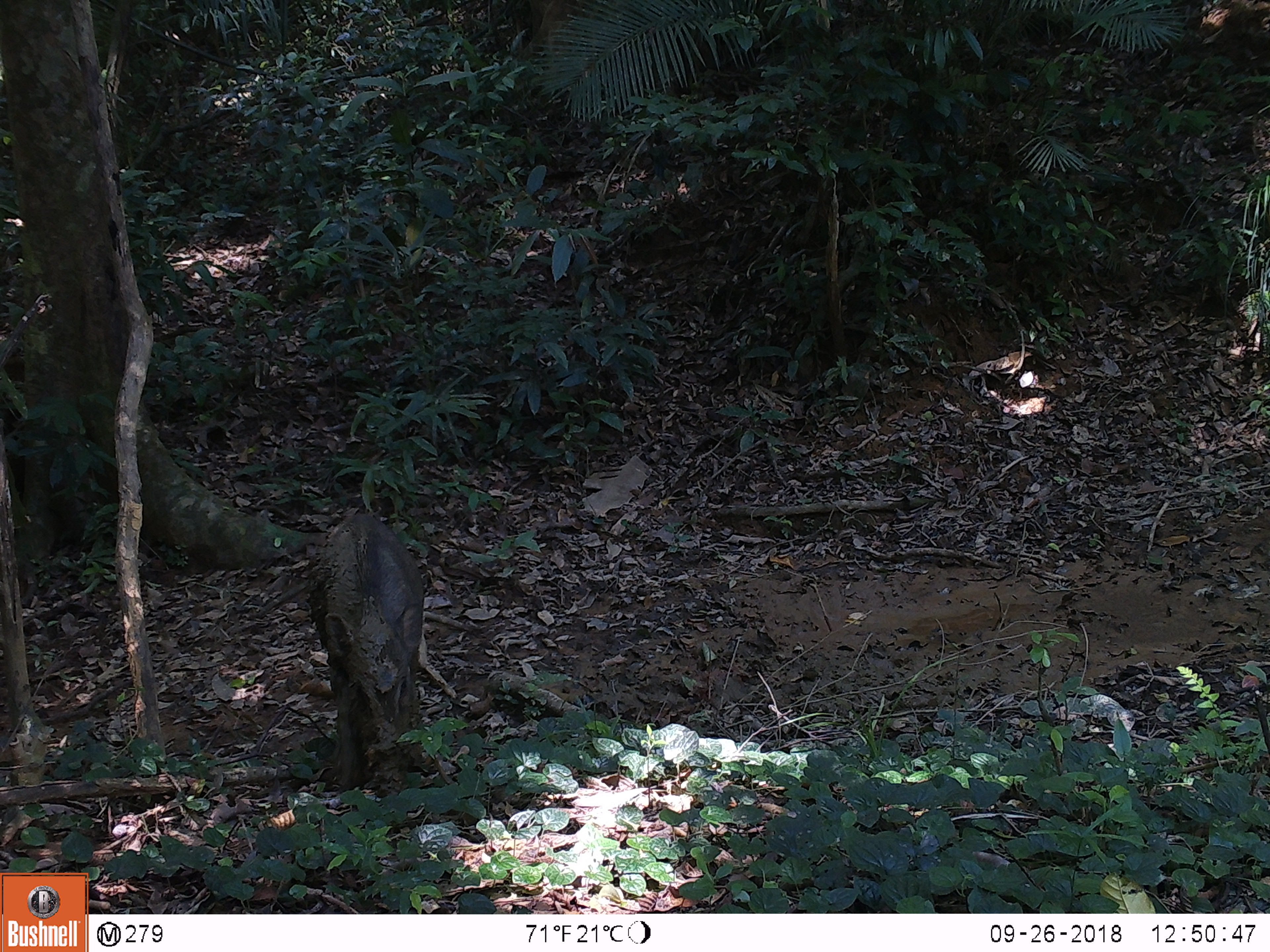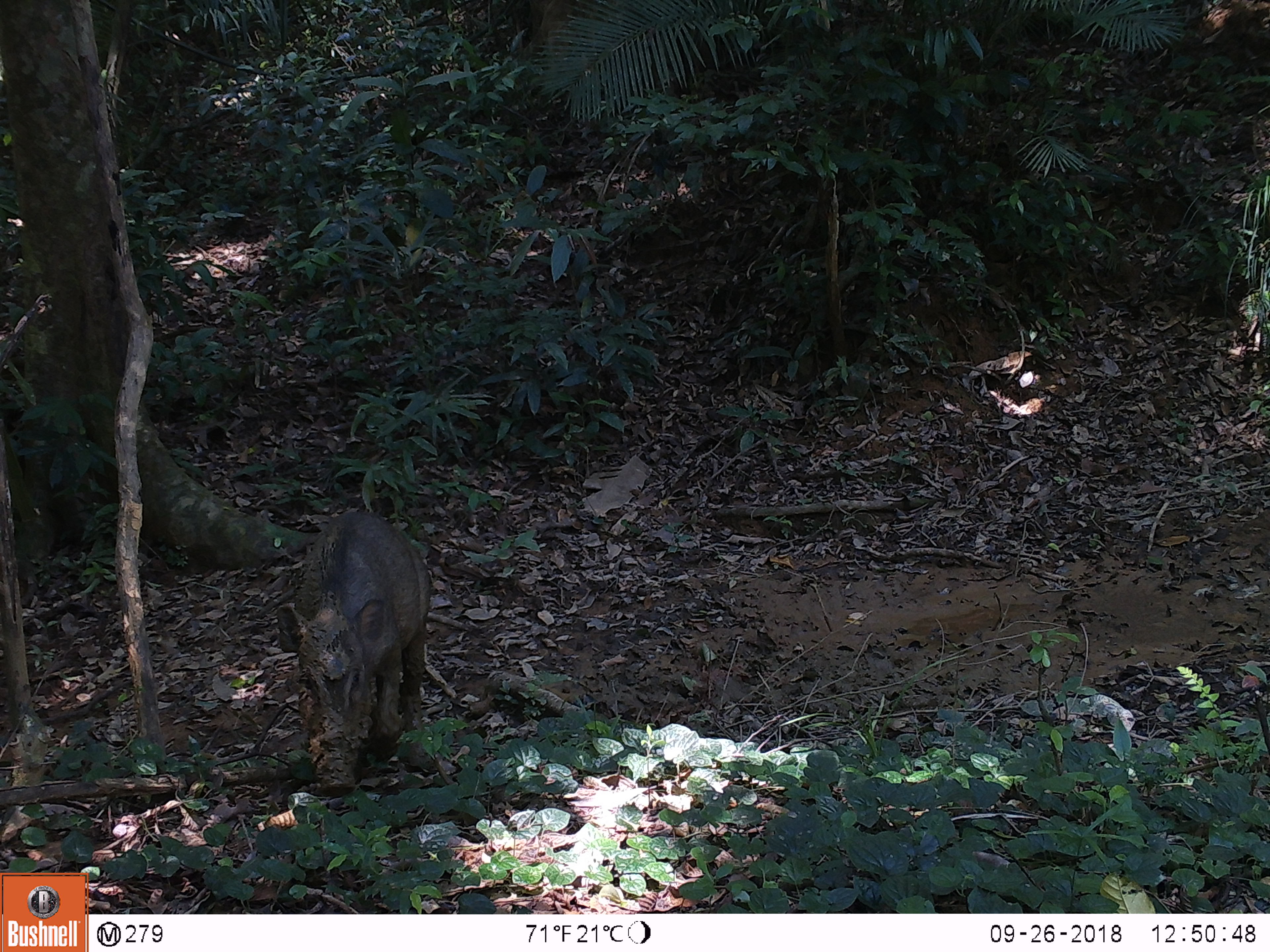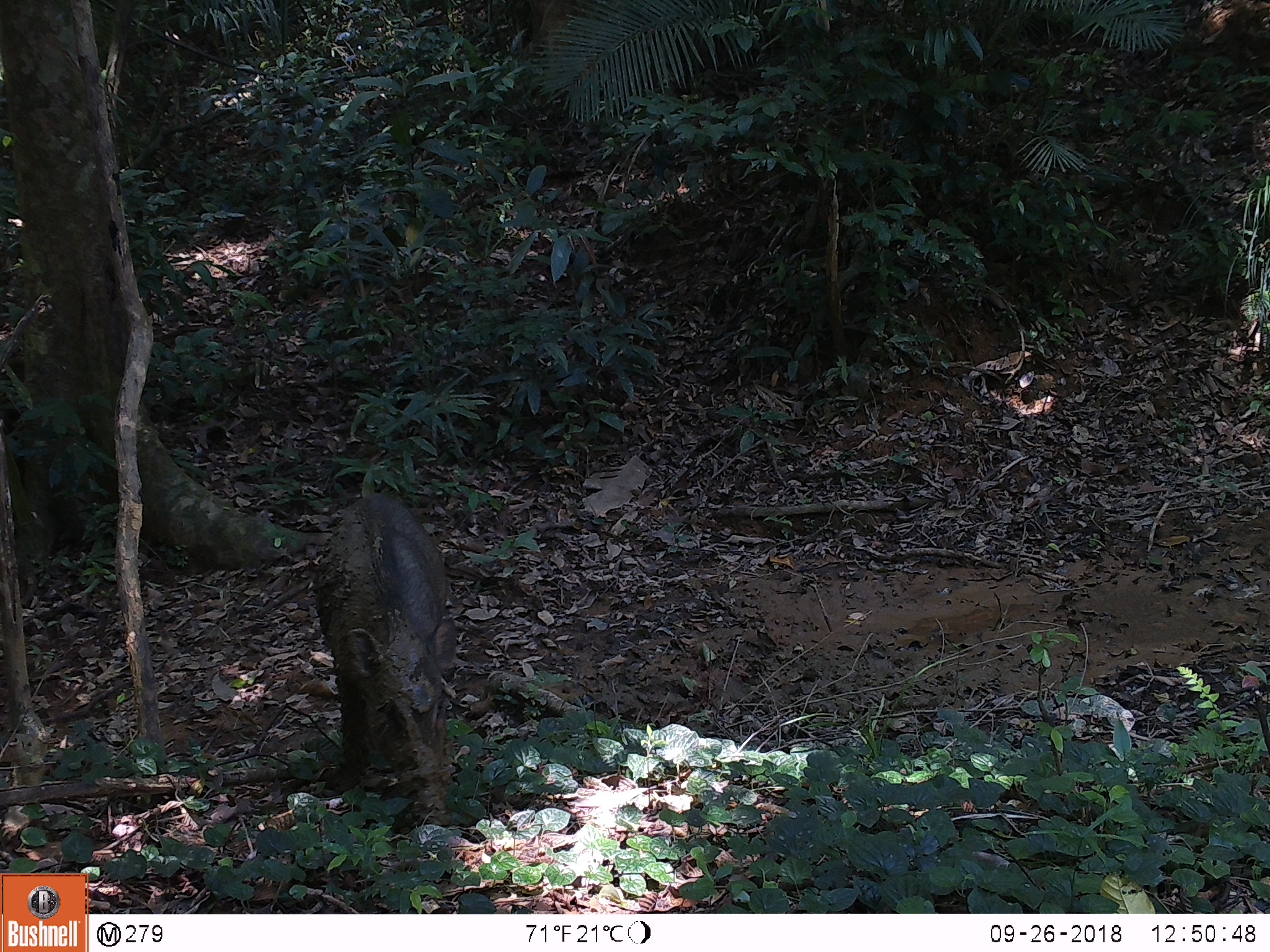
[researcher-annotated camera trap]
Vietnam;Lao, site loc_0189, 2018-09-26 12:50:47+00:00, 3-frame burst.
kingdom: Animalia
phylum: Chordata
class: Mammalia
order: Artiodactyla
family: Suidae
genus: Sus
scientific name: Sus scrofa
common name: eurasian wild pig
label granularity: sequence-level